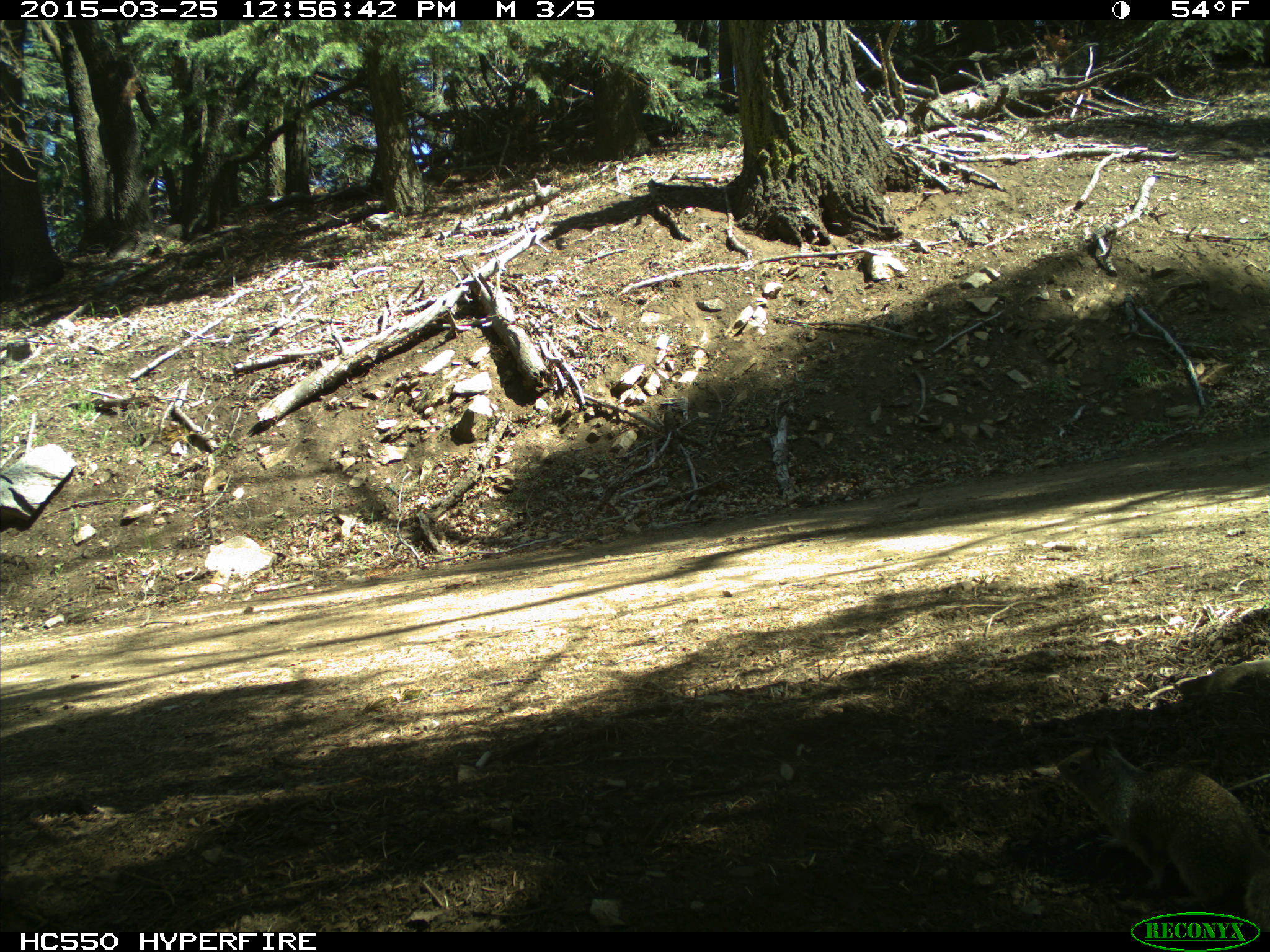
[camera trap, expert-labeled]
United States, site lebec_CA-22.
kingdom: Animalia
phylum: Chordata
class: Mammalia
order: Rodentia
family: Sciuridae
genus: Otospermophilus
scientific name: Otospermophilus beecheyi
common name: california ground squirrel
Otospermophilus beecheyi (california ground squirrel).